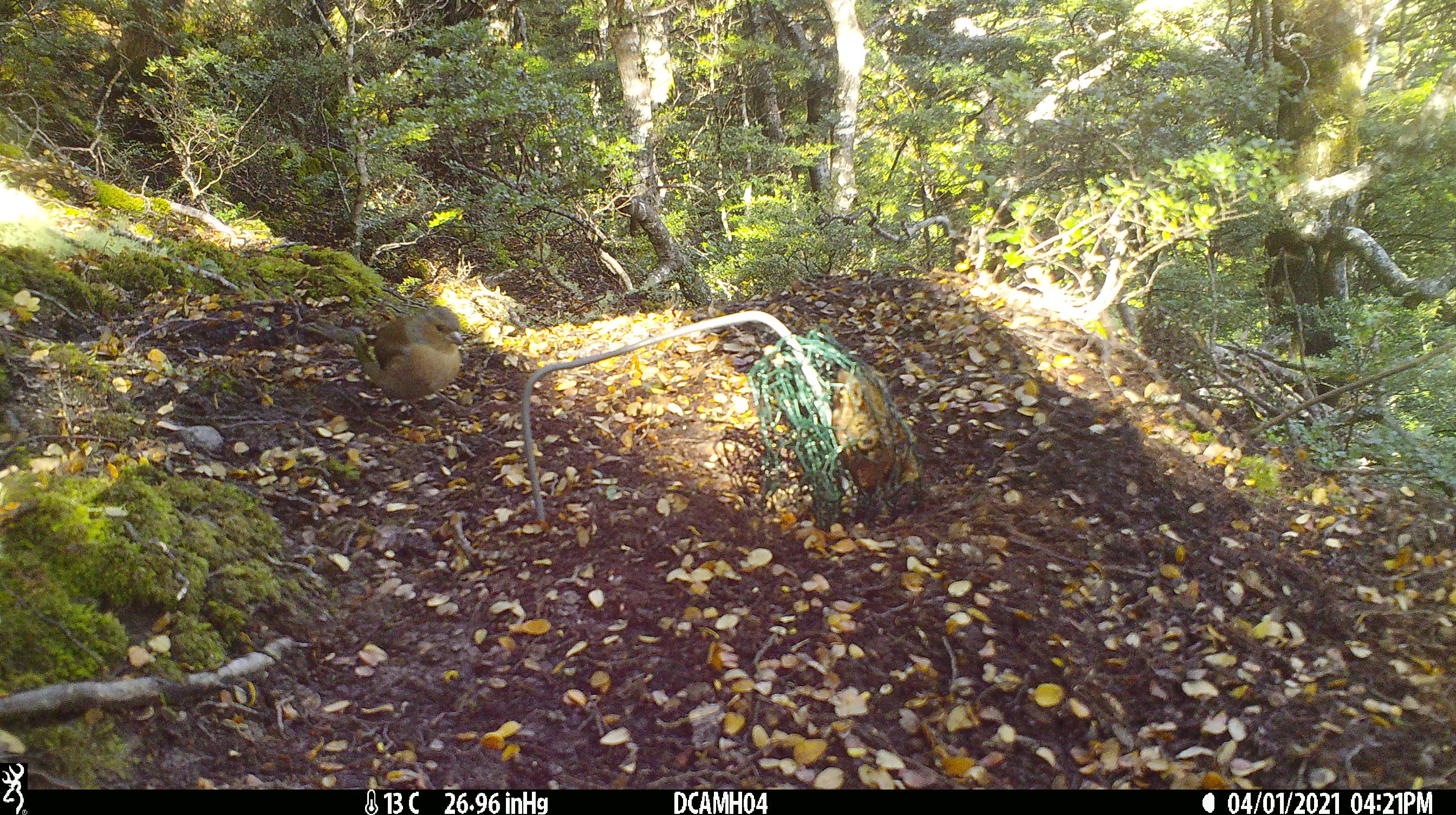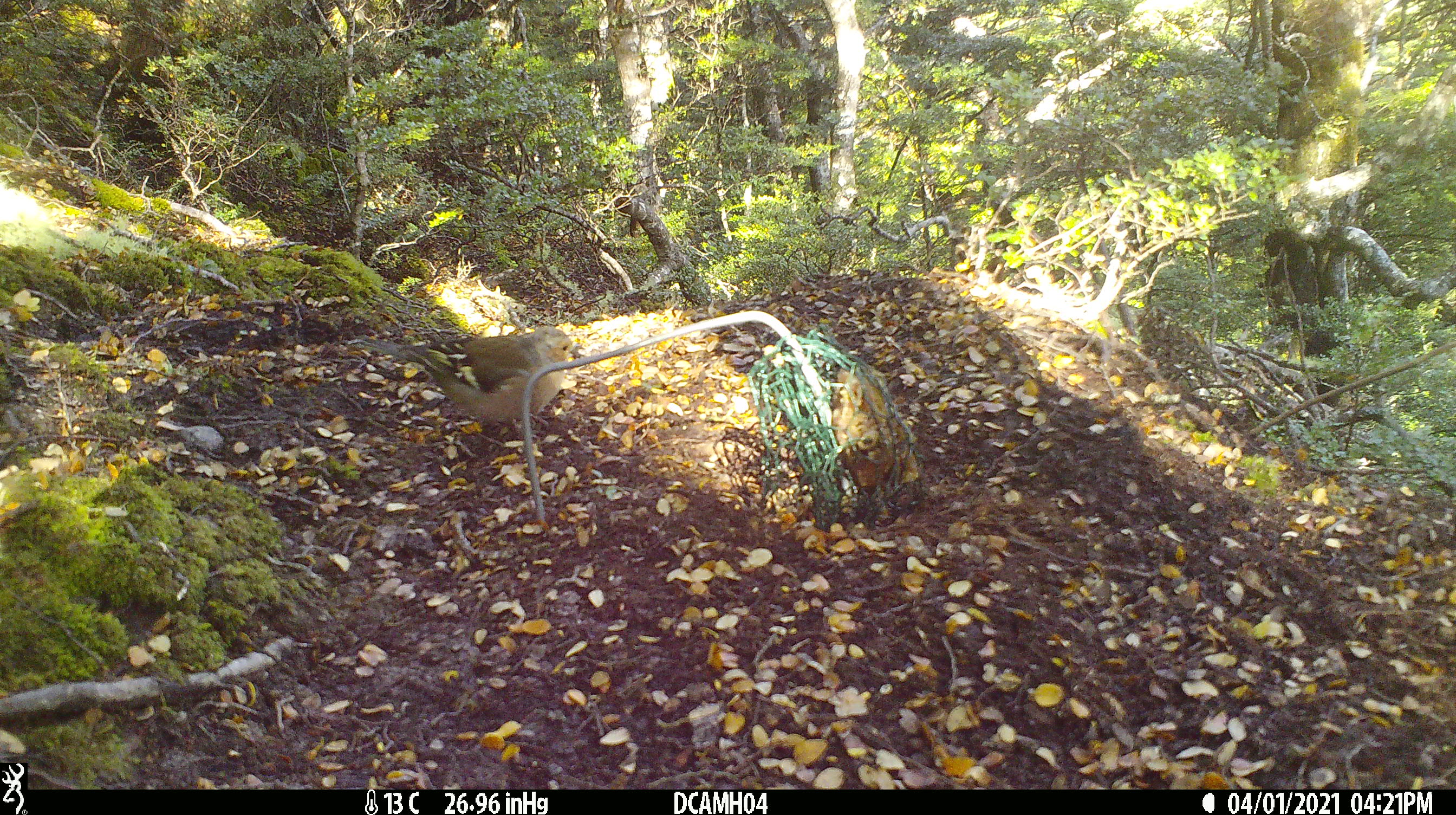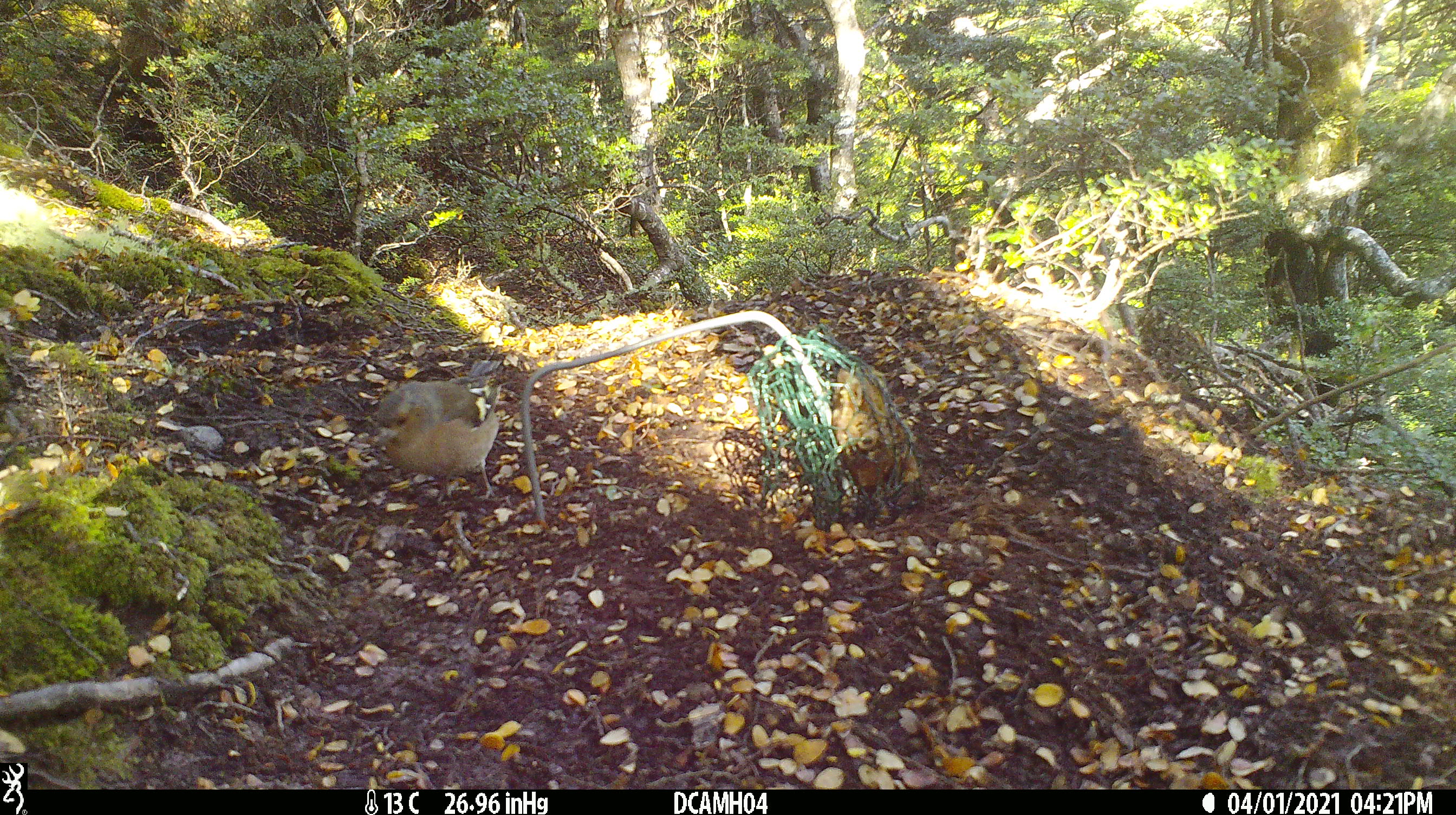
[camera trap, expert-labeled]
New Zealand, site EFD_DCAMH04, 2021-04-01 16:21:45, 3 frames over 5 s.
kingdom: Animalia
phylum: Chordata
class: Aves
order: Passeriformes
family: Fringillidae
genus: Fringilla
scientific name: Fringilla coelebs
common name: common chaffinch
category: chaffinch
Chaffinch (common chaffinch) (Fringilla coelebs).